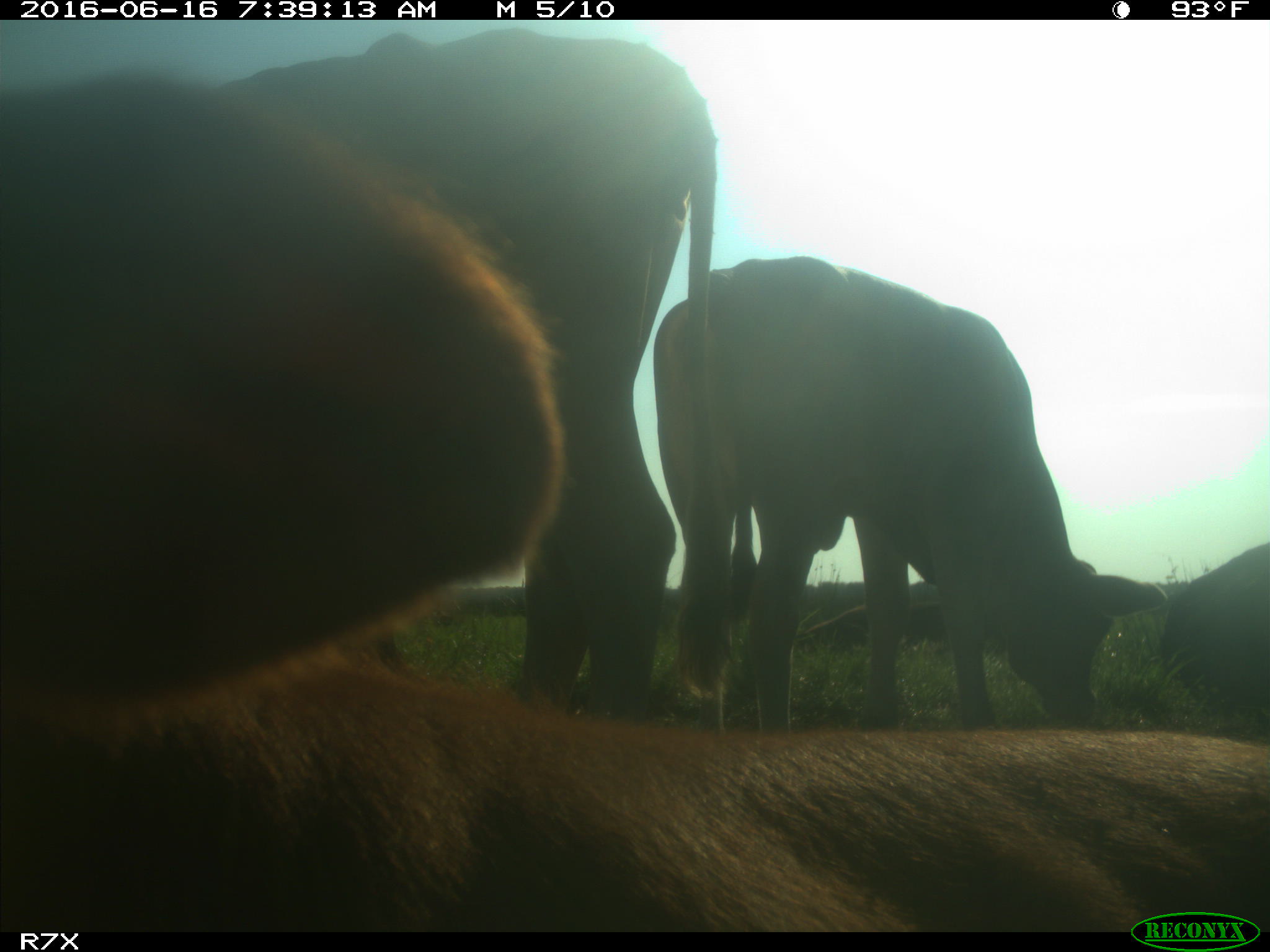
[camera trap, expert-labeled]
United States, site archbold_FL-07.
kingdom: Animalia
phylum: Chordata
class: Mammalia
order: Artiodactyla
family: Bovidae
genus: Bos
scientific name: Bos taurus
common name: domestic cow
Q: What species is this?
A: Bos taurus (domestic cow).